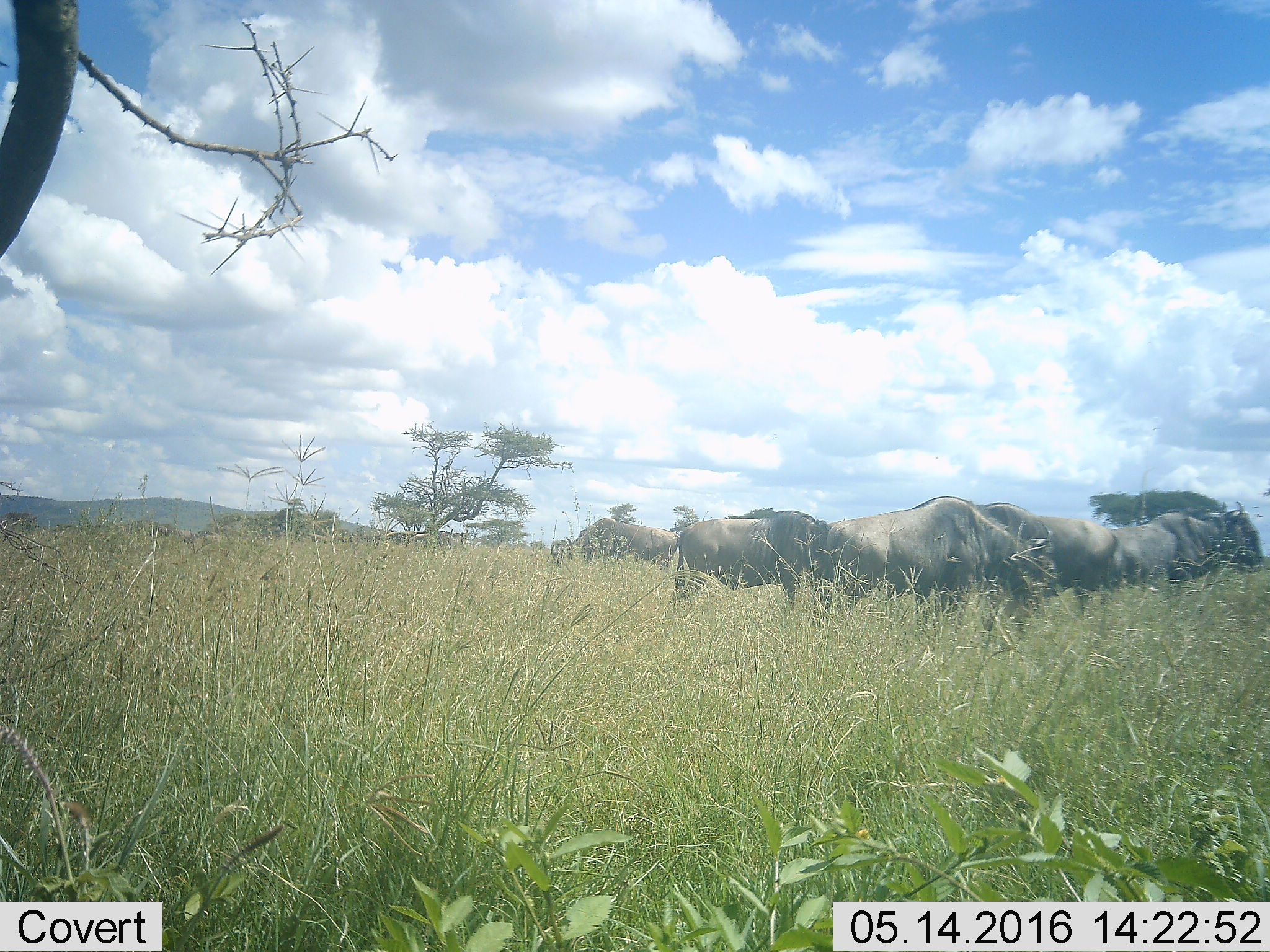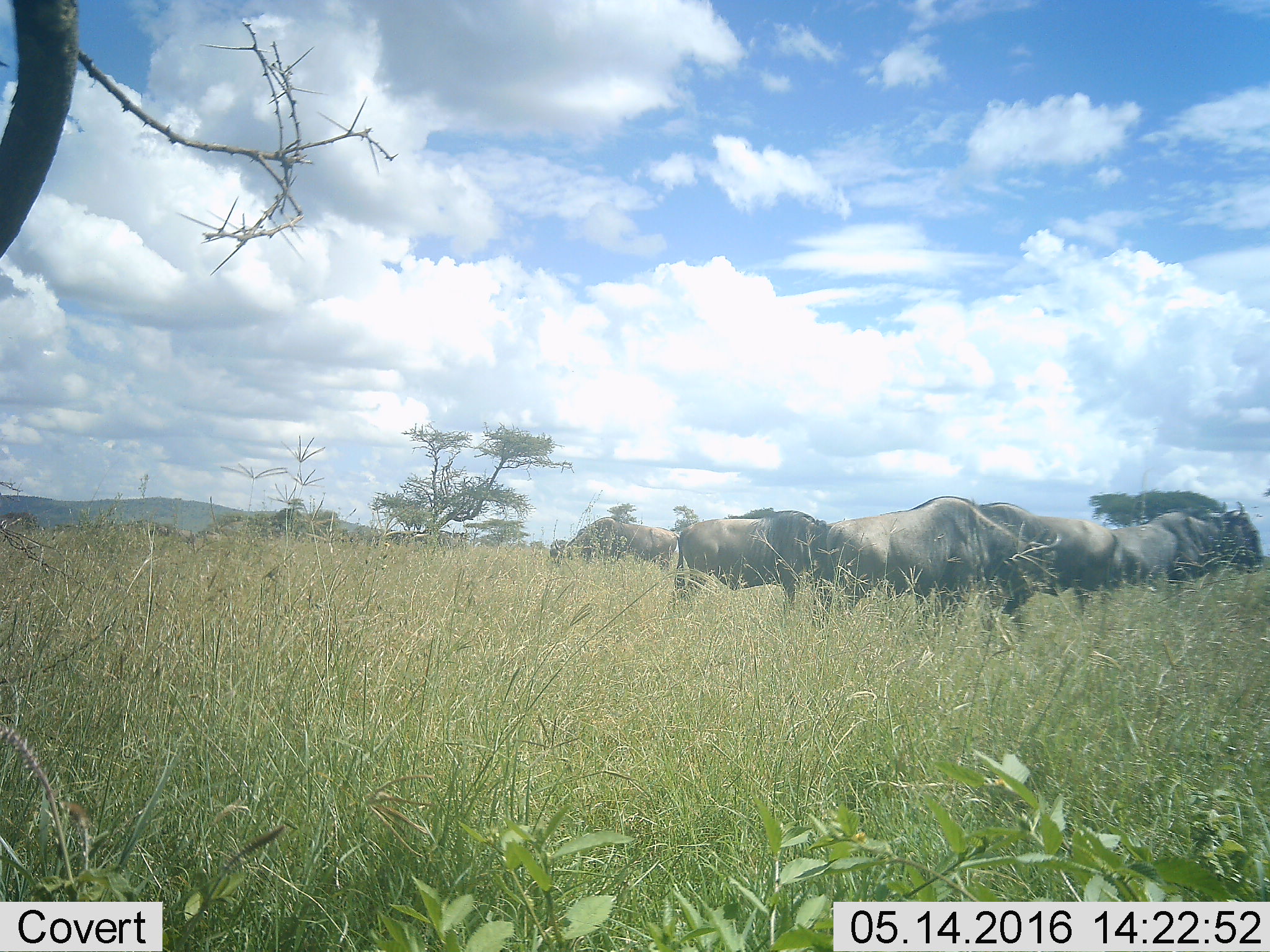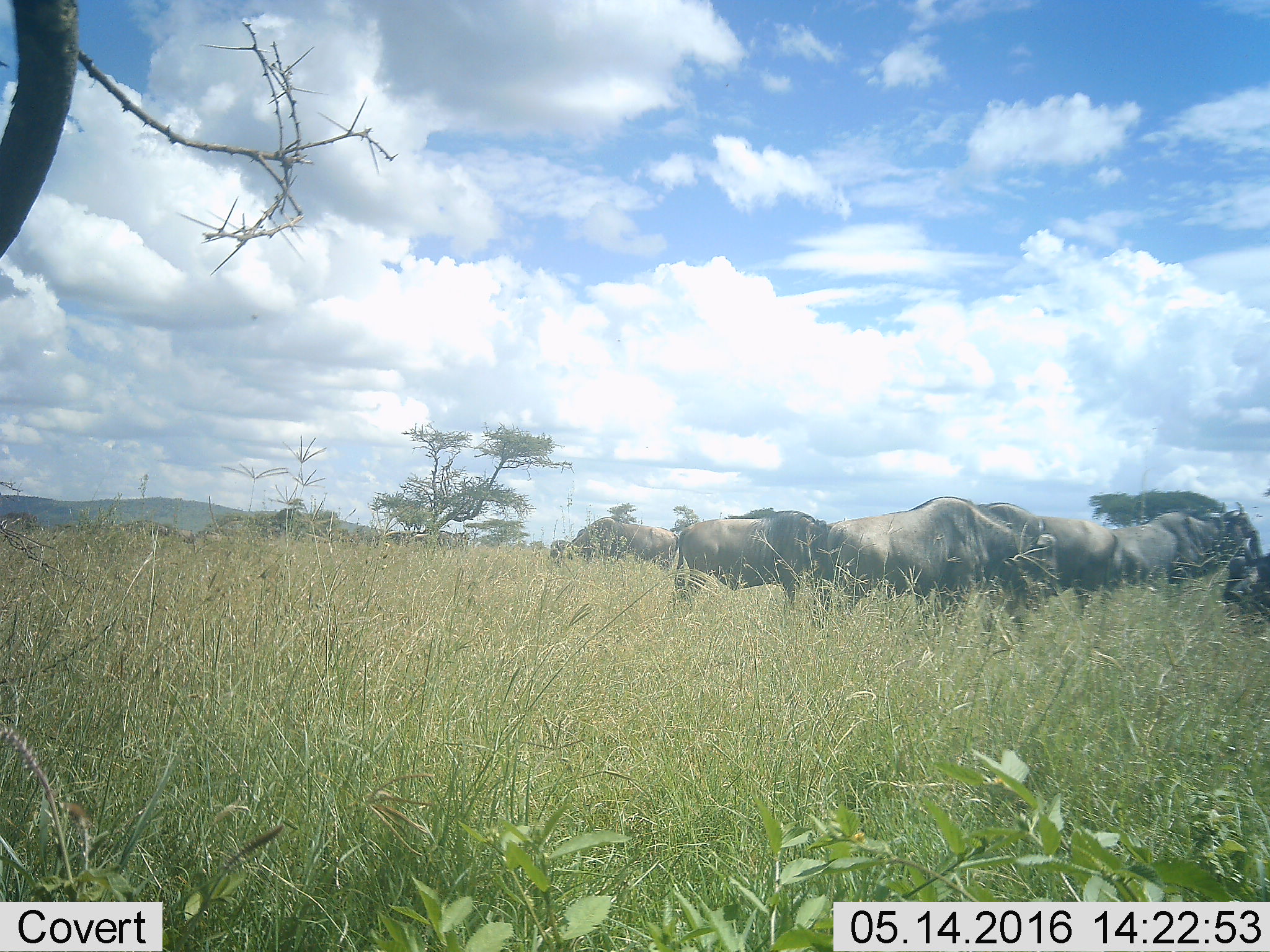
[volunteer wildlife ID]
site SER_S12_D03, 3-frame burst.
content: unidentified animal